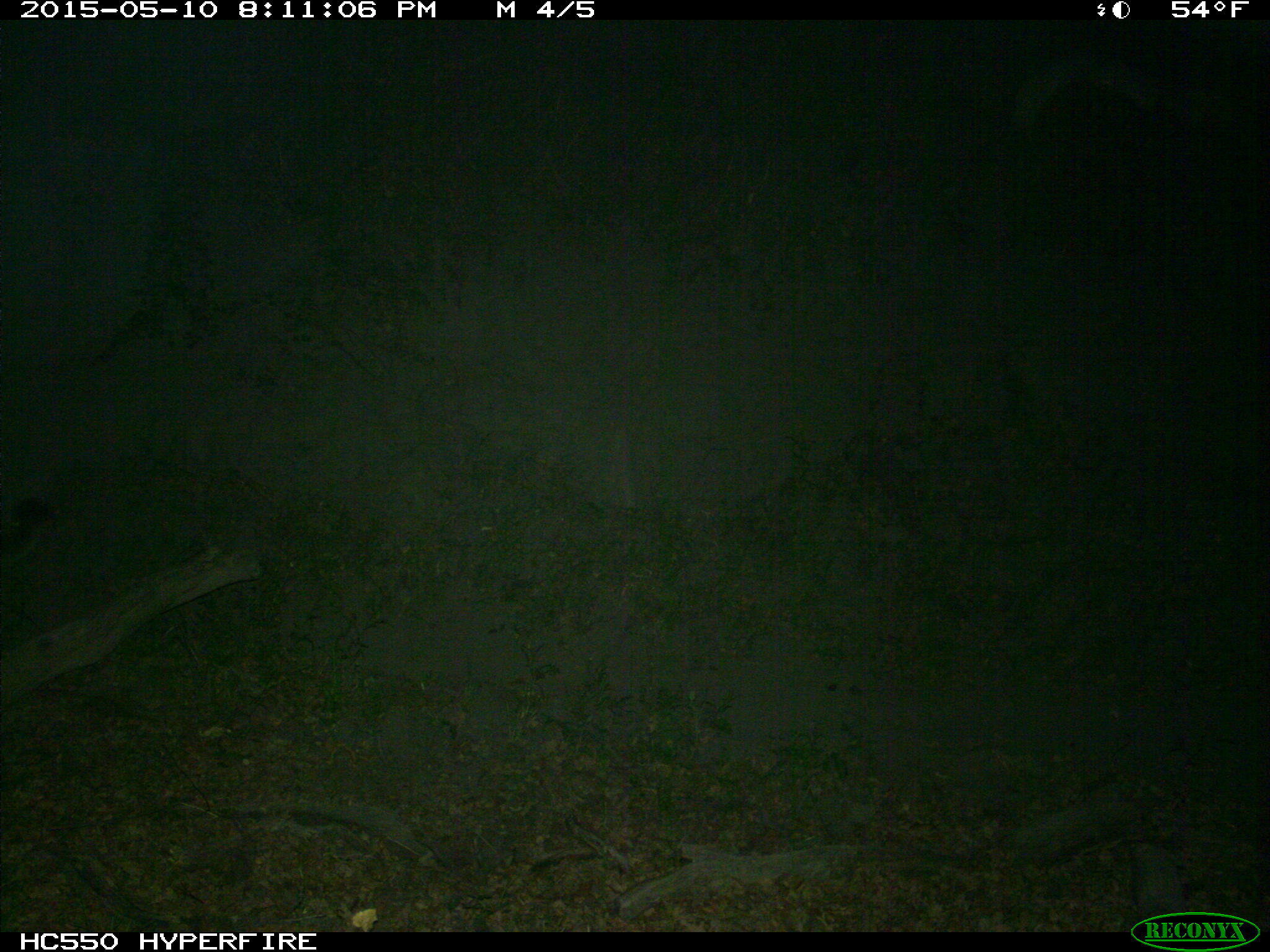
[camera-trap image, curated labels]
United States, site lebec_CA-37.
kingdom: Animalia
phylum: Chordata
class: Mammalia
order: Carnivora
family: Felidae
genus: Puma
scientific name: Puma concolor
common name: mountain lion